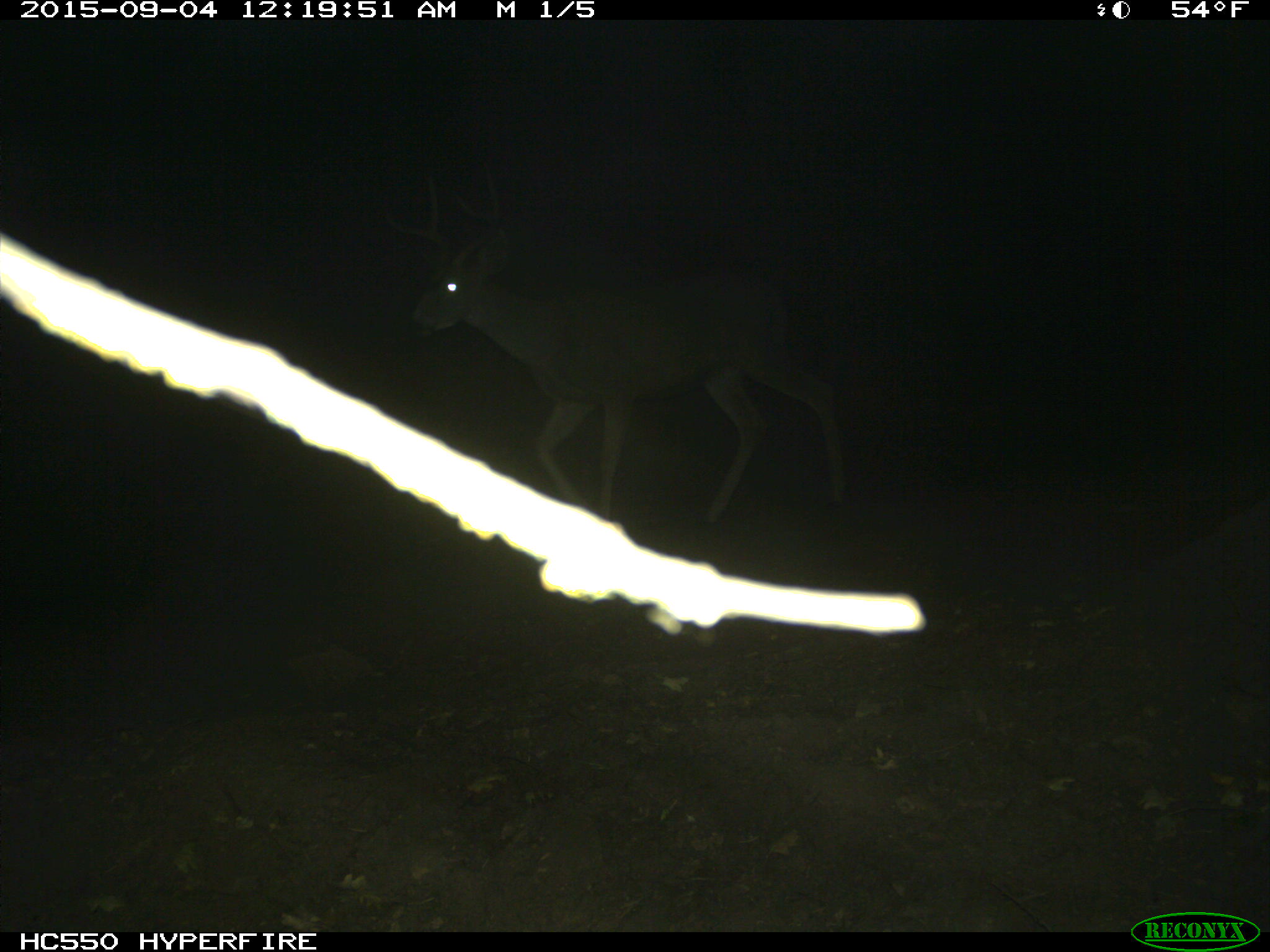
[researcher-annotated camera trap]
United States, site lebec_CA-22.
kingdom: Animalia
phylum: Chordata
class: Mammalia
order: Artiodactyla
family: Cervidae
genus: Odocoileus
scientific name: Odocoileus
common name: deer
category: unidentified deer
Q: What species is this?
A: Unidentified deer (deer) (Odocoileus).